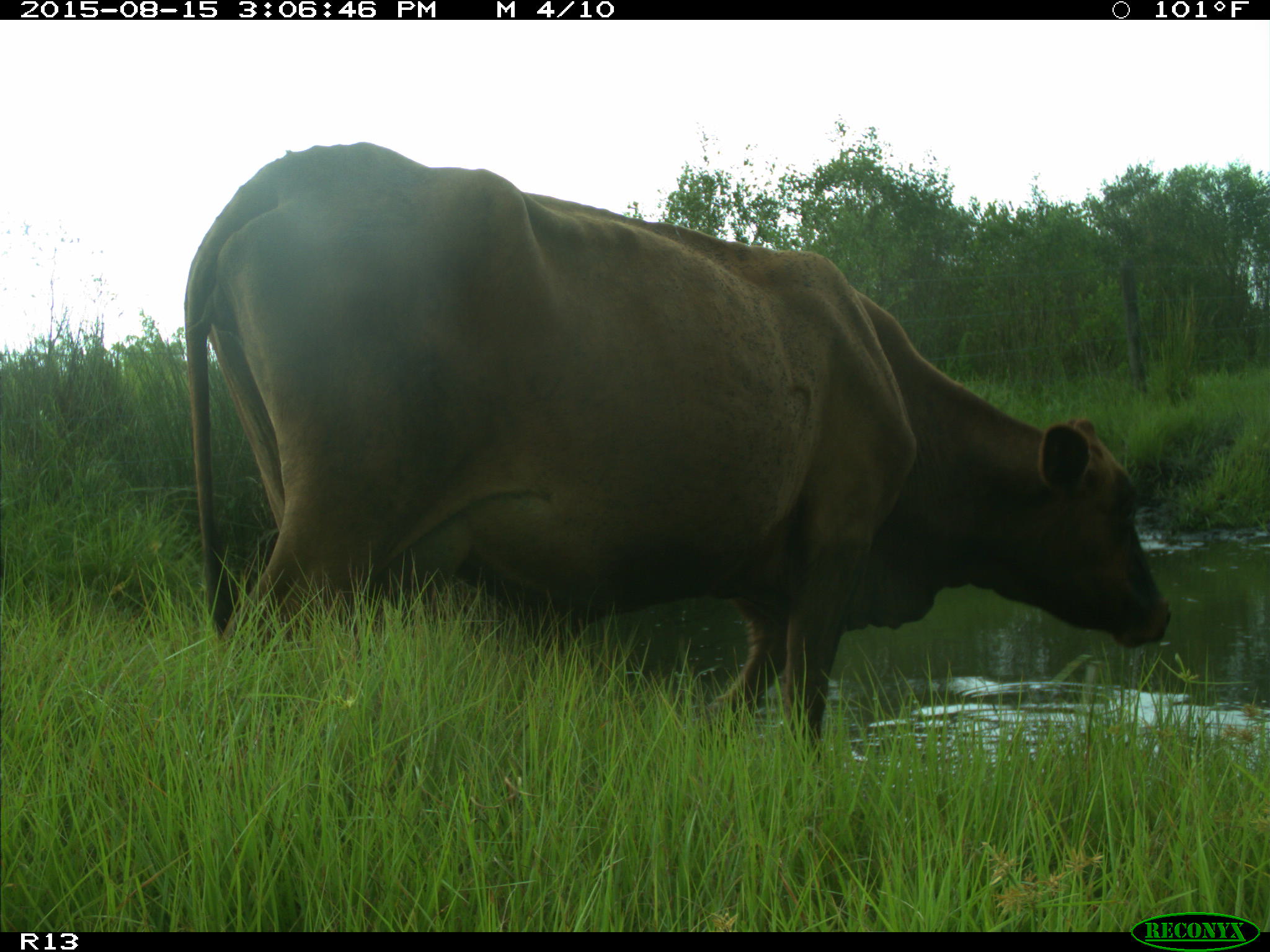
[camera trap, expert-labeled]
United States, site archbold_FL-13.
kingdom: Animalia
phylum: Chordata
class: Mammalia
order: Artiodactyla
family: Bovidae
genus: Bos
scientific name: Bos taurus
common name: domestic cow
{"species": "Bos taurus (domestic cow)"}